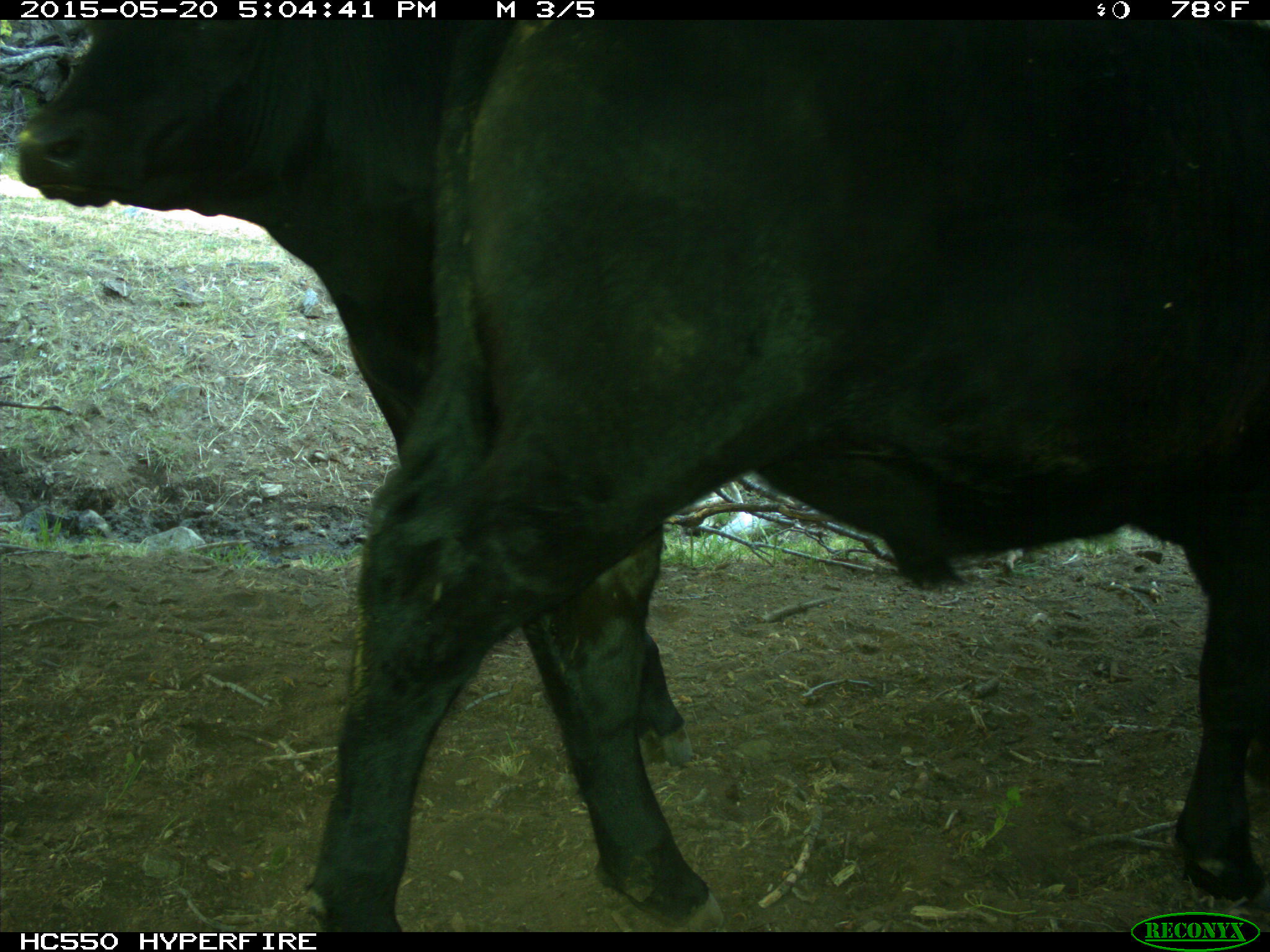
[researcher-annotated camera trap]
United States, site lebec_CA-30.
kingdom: Animalia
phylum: Chordata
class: Mammalia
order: Artiodactyla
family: Bovidae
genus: Bos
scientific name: Bos taurus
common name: domestic cow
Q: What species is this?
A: Bos taurus (domestic cow).